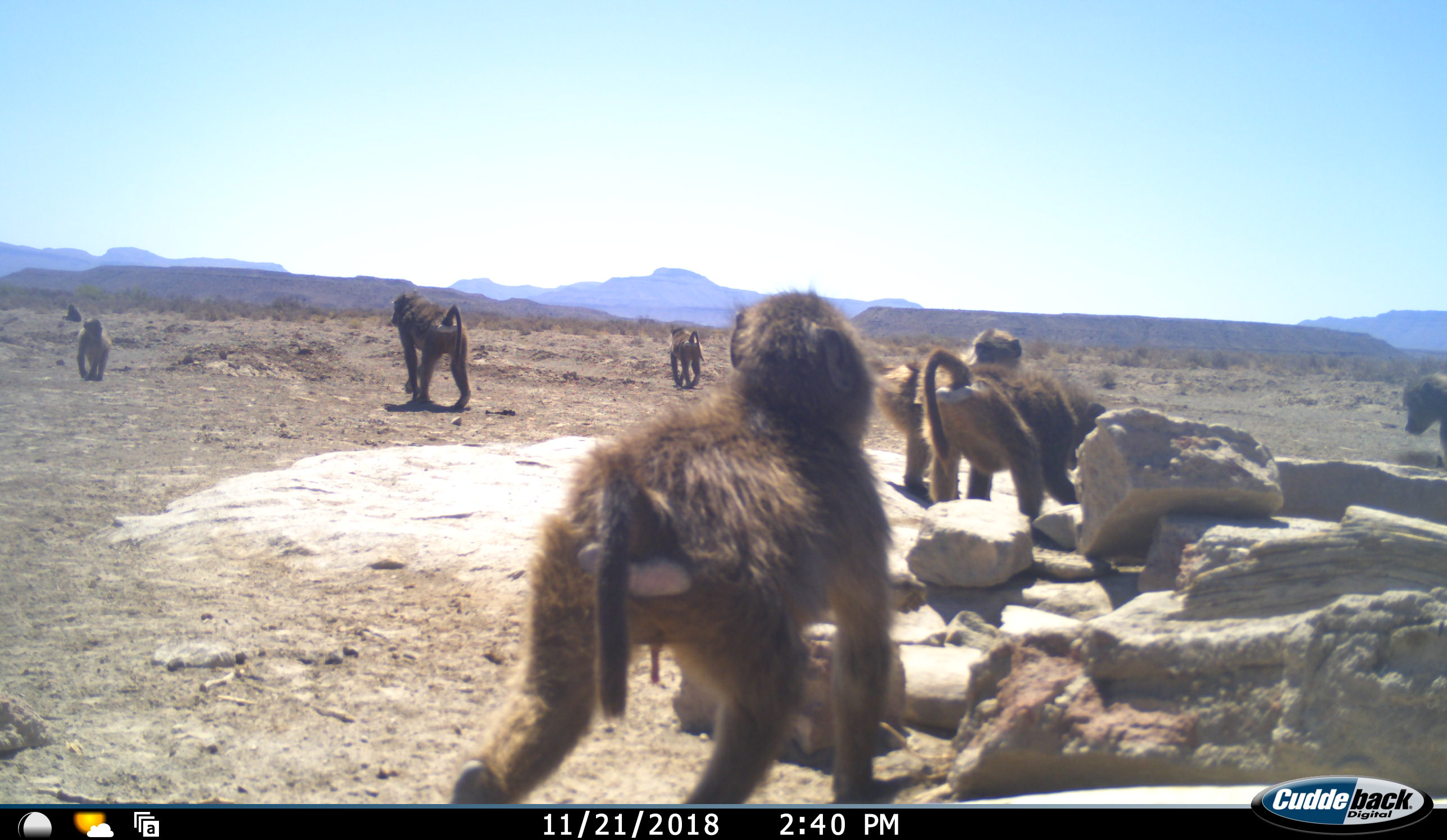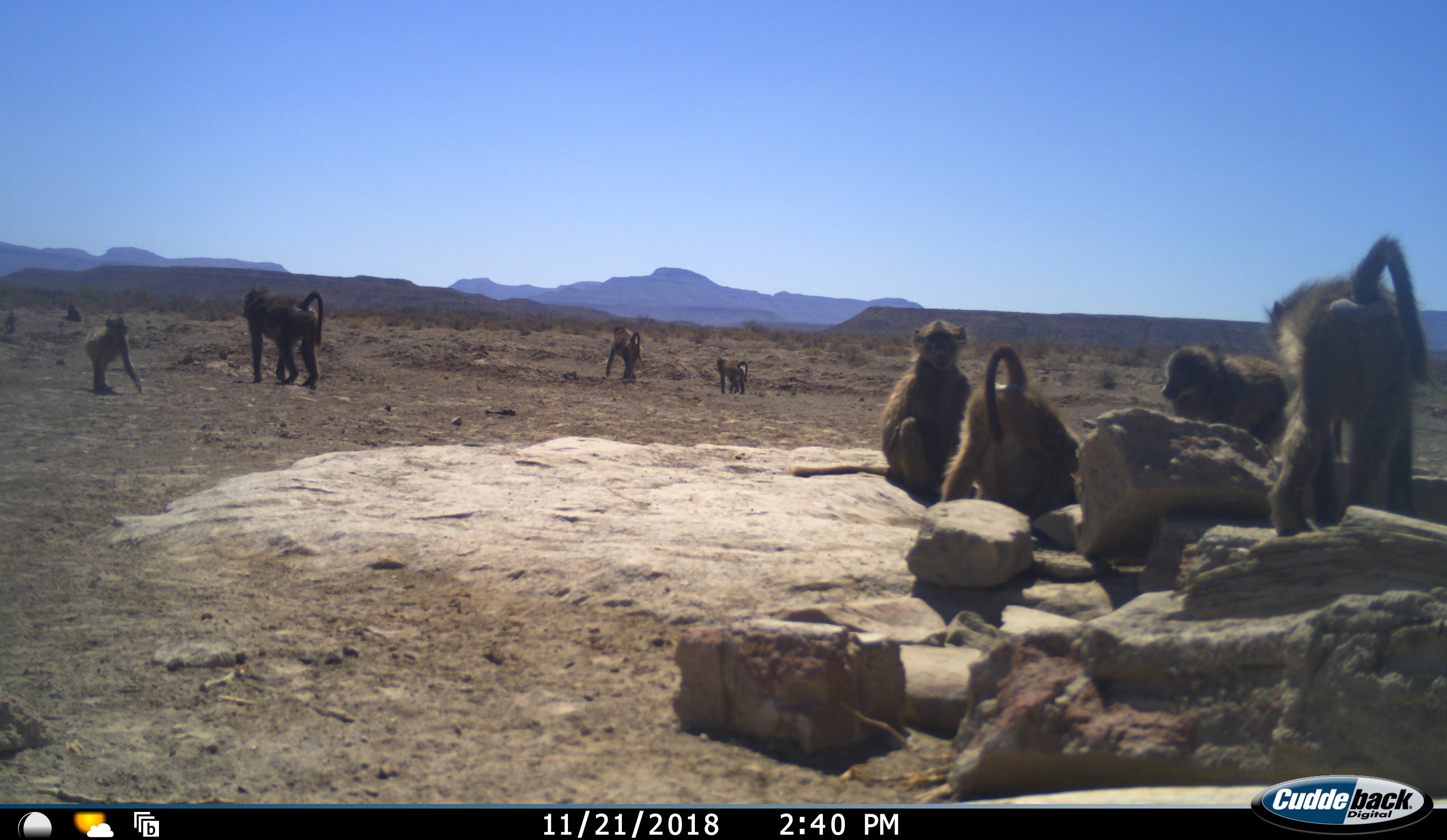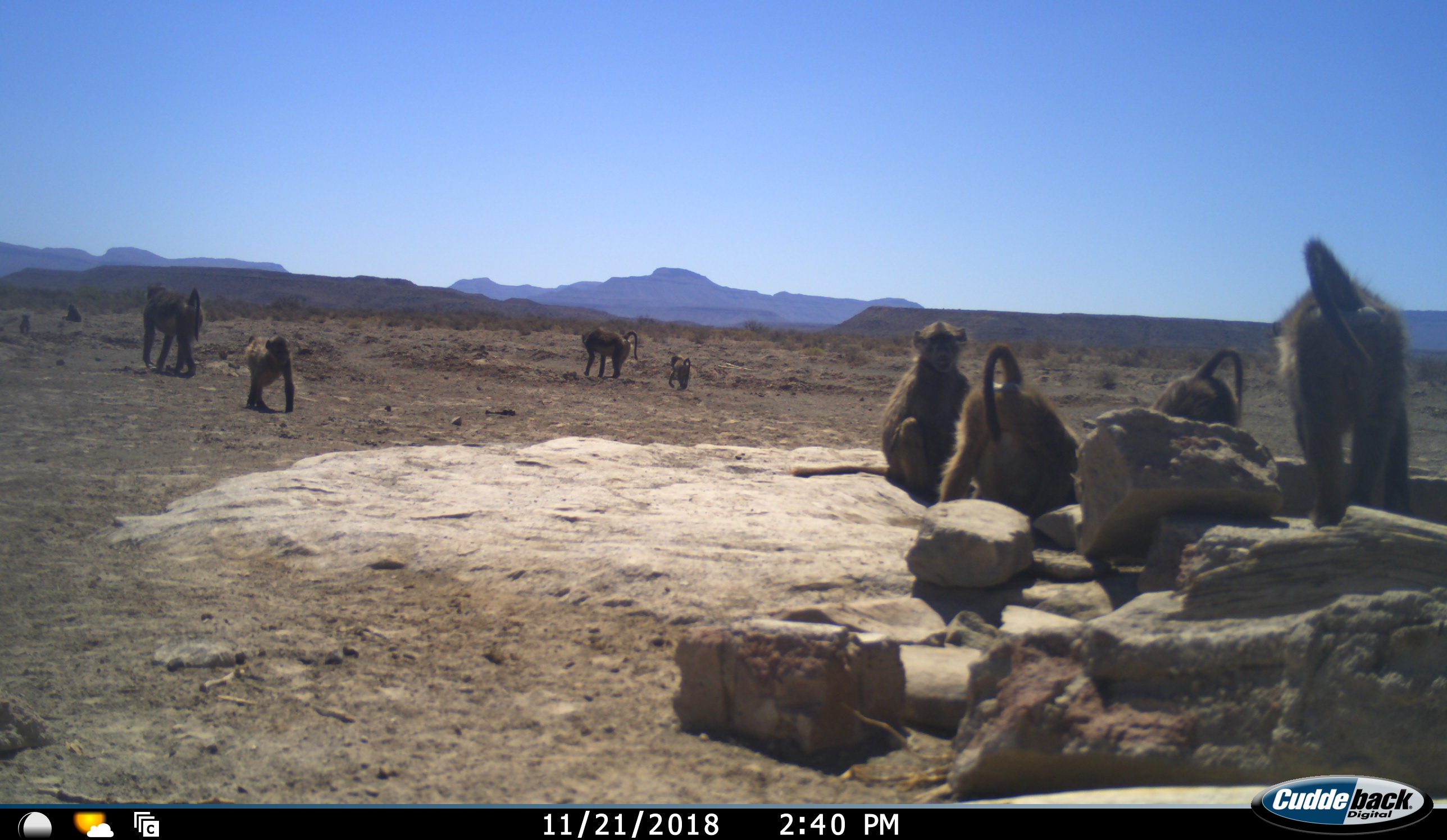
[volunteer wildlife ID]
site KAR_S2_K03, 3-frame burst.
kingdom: Animalia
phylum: Chordata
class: Mammalia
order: Primates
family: Cercopithecidae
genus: Papio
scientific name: Papio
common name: baboon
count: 10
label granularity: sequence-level